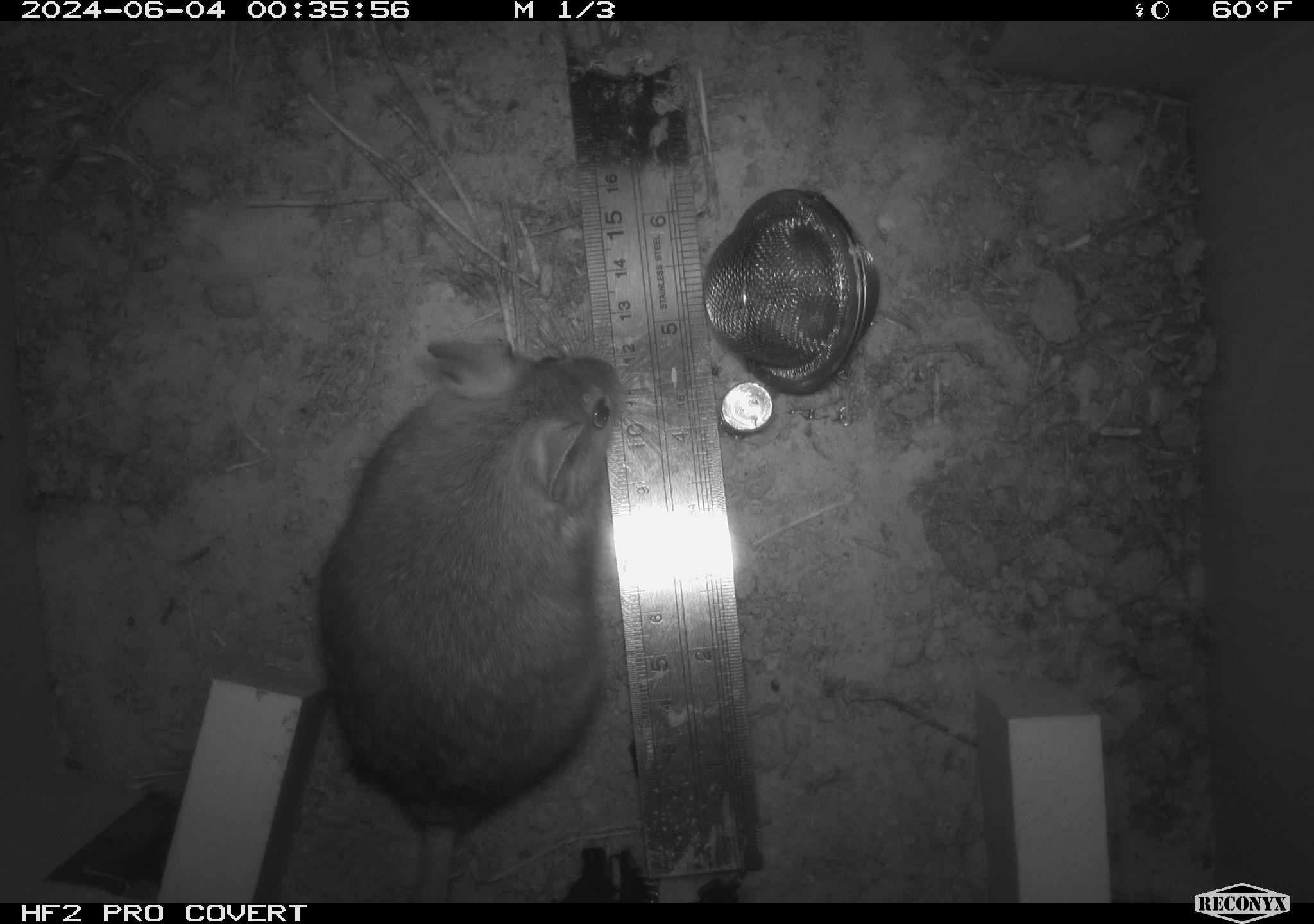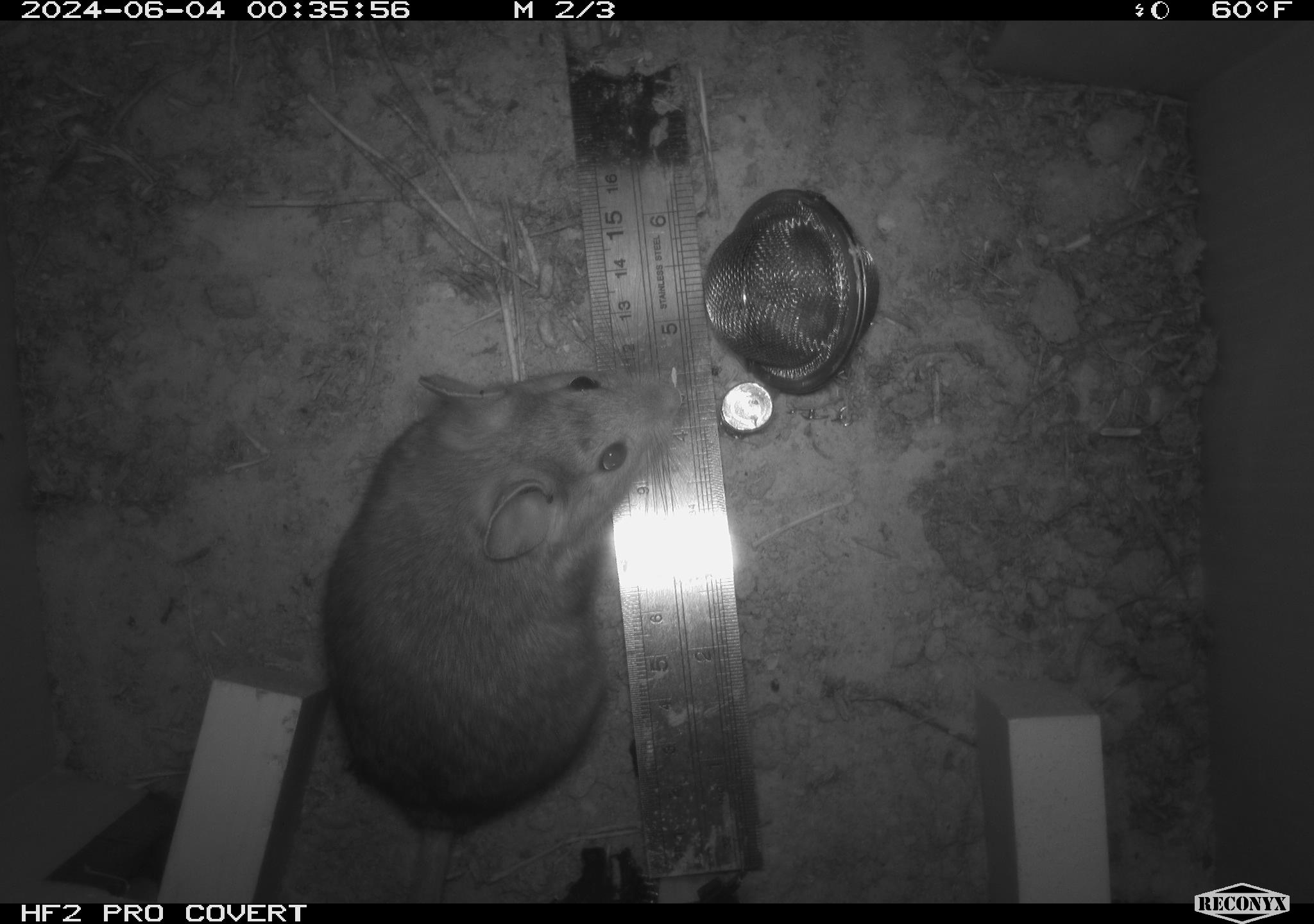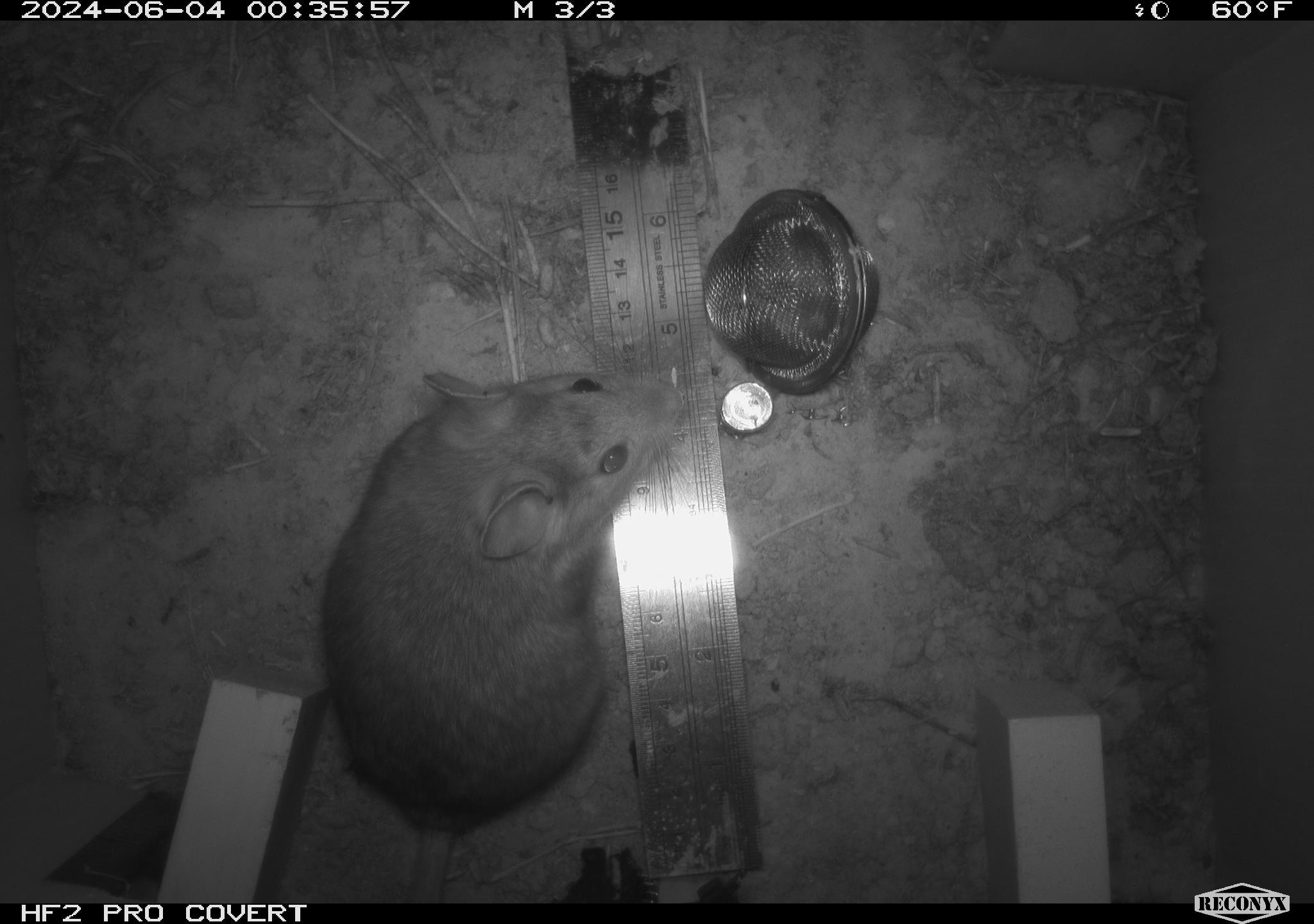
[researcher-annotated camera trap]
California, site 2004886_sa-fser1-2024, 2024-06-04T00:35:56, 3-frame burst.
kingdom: Animalia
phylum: Chordata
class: Mammalia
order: Rodentia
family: Sciuridae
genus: Neotamias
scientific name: Neotamias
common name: western chipmunks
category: neotamias species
Neotamias species (western chipmunks) (Neotamias).